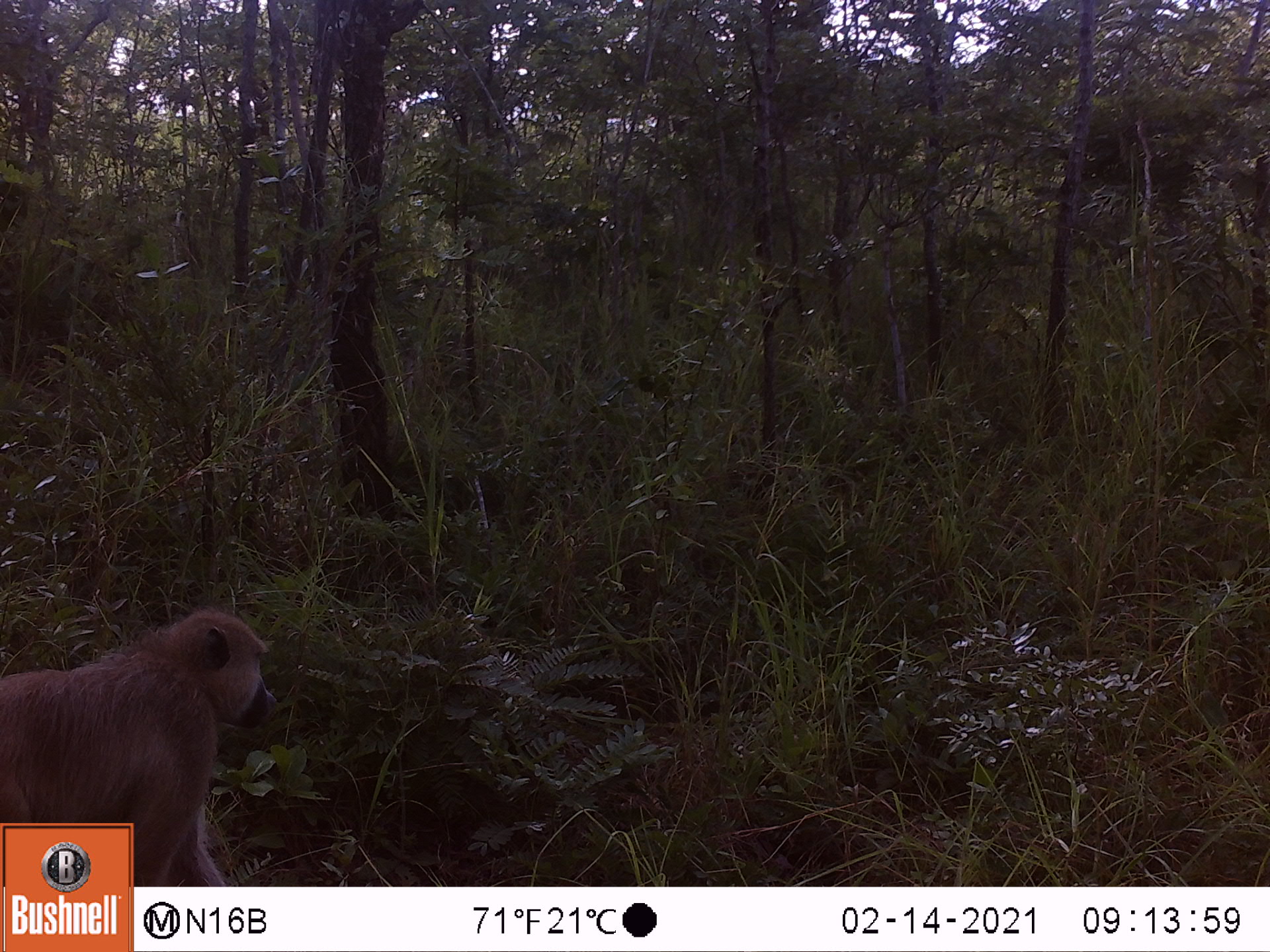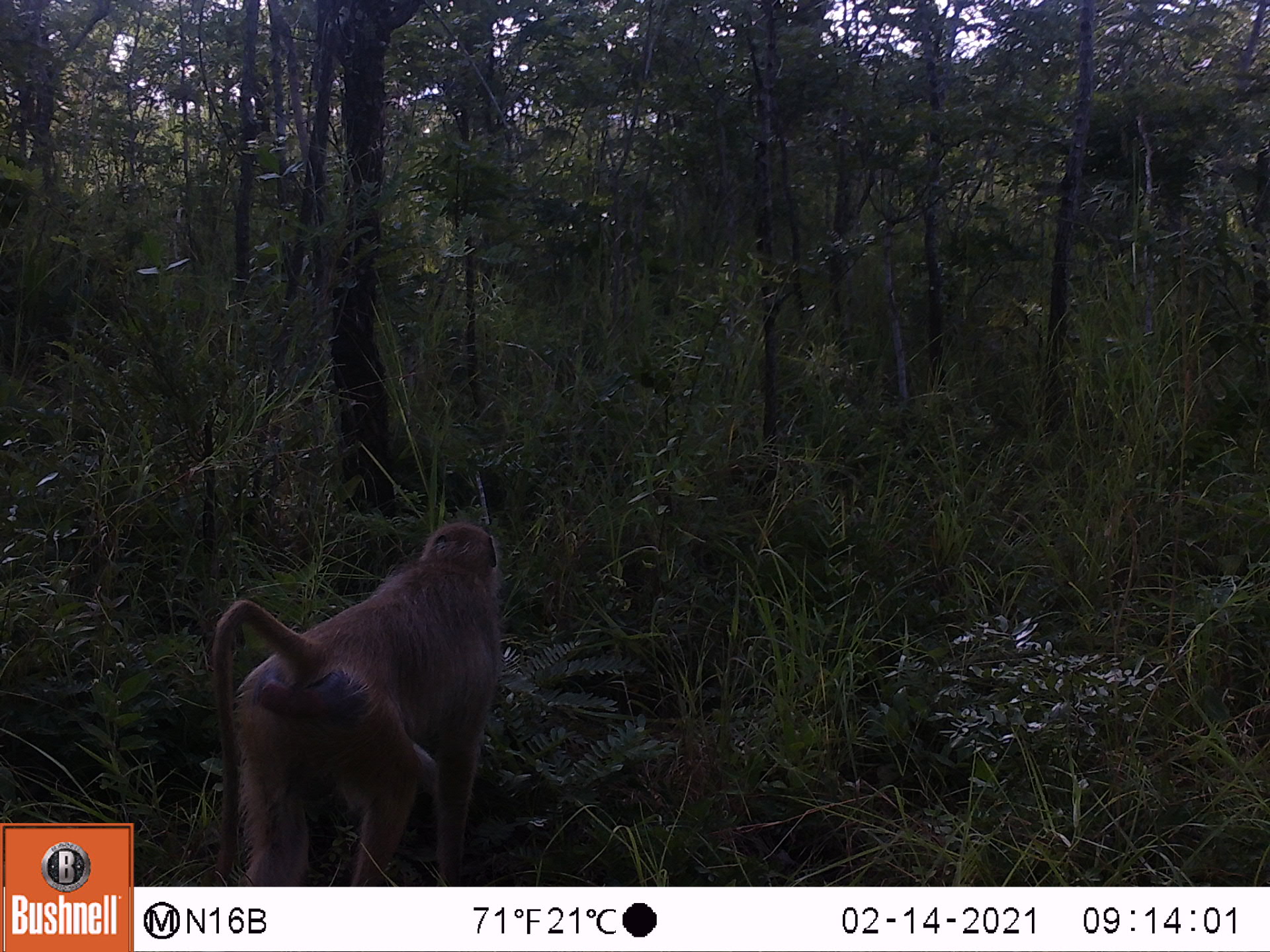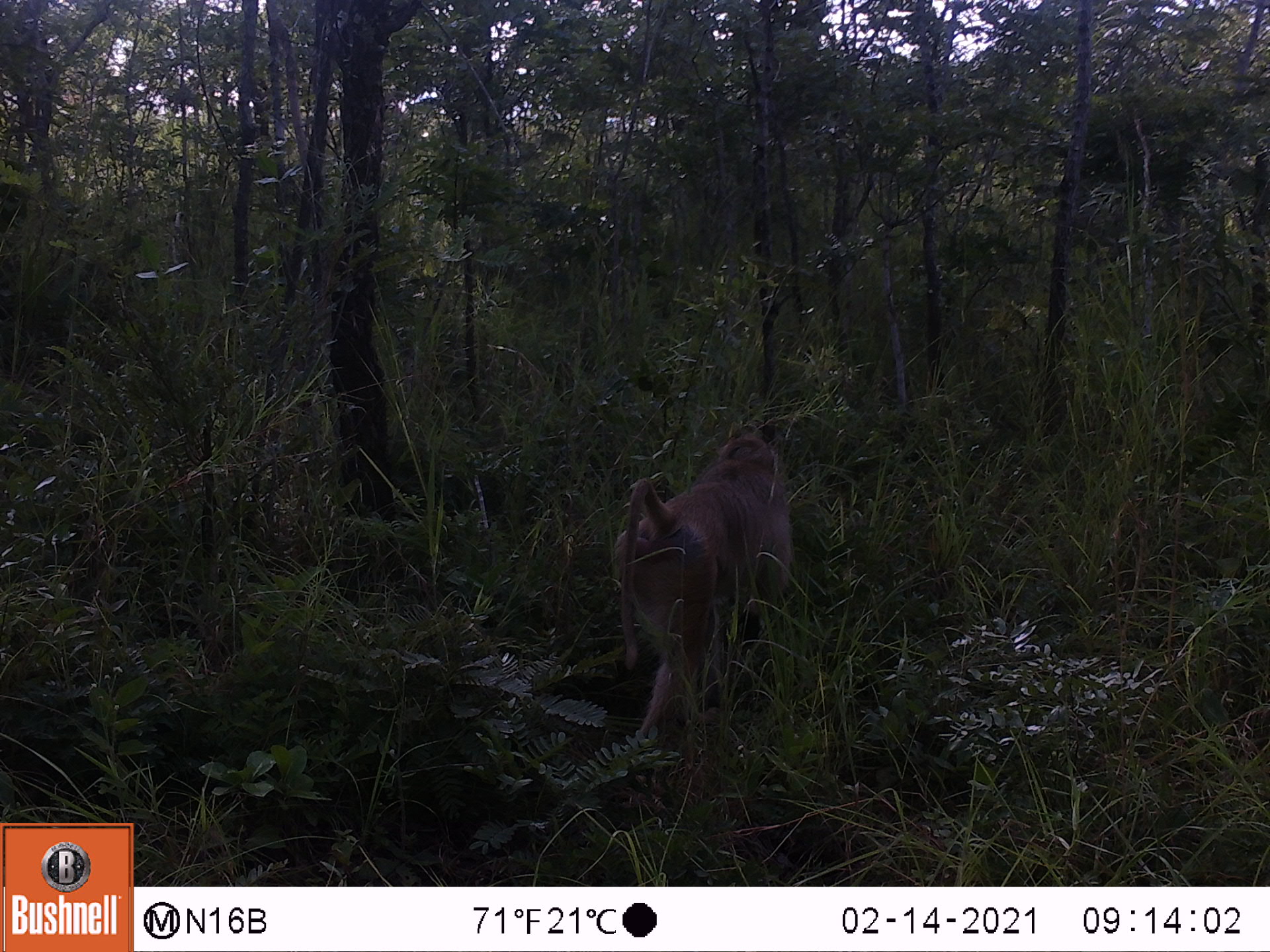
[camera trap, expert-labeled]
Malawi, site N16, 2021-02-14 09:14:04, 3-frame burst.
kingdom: Animalia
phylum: Chordata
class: Mammalia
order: Primates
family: Cercopithecidae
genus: Papio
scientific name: Papio cynocephalus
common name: yellow baboon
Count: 1.